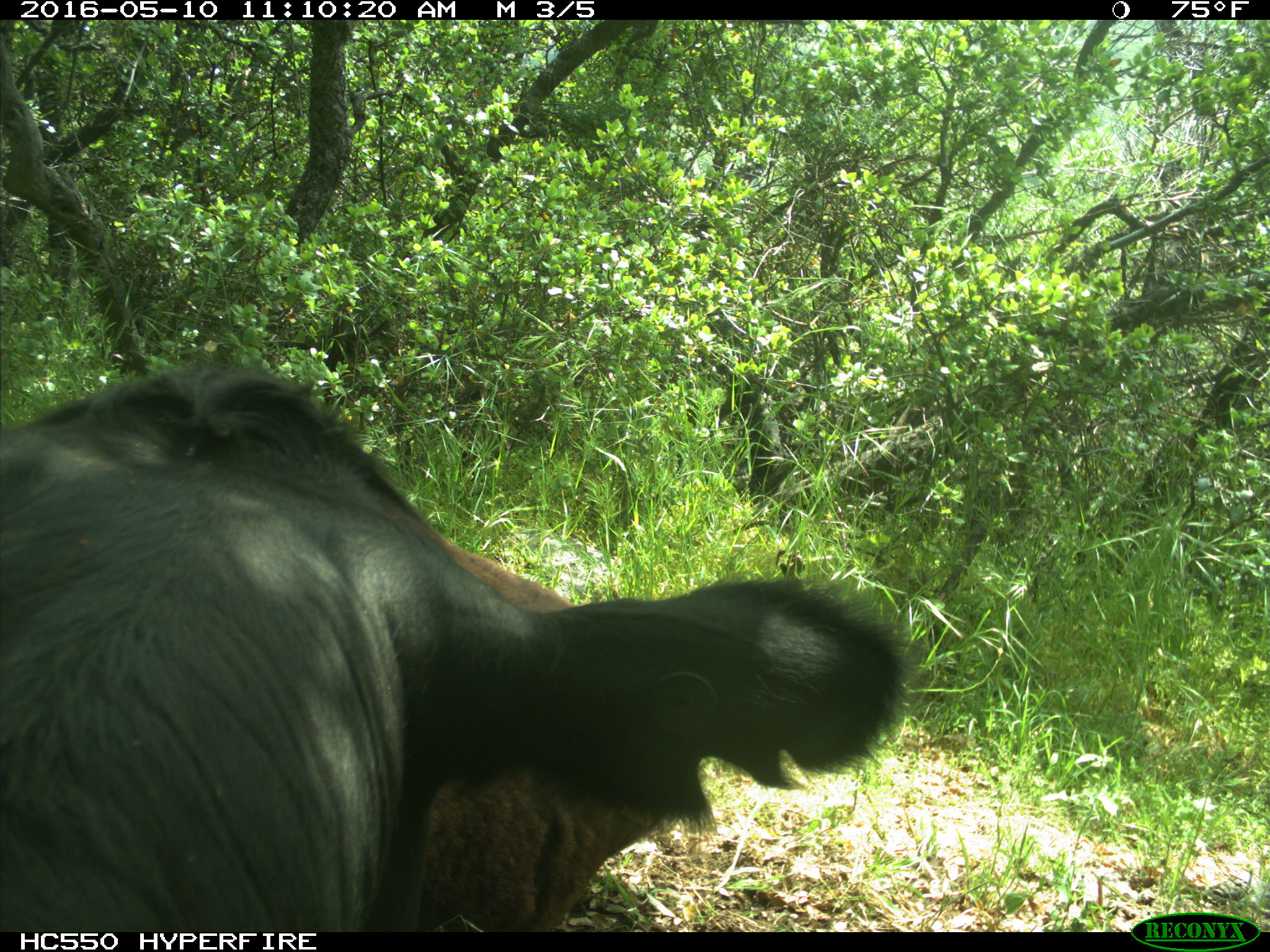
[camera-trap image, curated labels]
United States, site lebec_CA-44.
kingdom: Animalia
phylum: Chordata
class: Mammalia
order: Artiodactyla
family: Bovidae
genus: Bos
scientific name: Bos taurus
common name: domestic cow